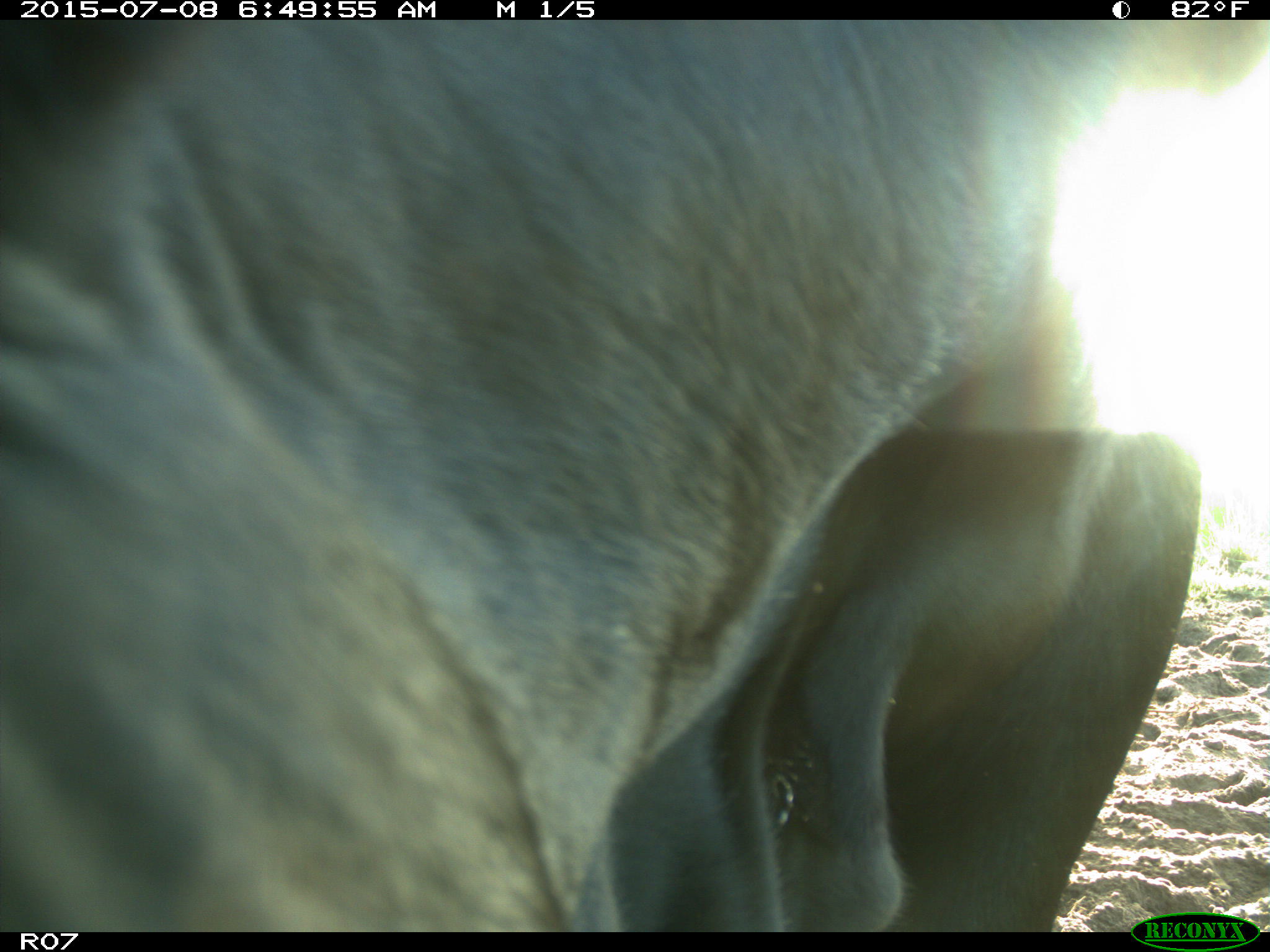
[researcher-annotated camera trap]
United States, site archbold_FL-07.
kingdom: Animalia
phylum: Chordata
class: Mammalia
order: Artiodactyla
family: Bovidae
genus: Bos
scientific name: Bos taurus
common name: domestic cow